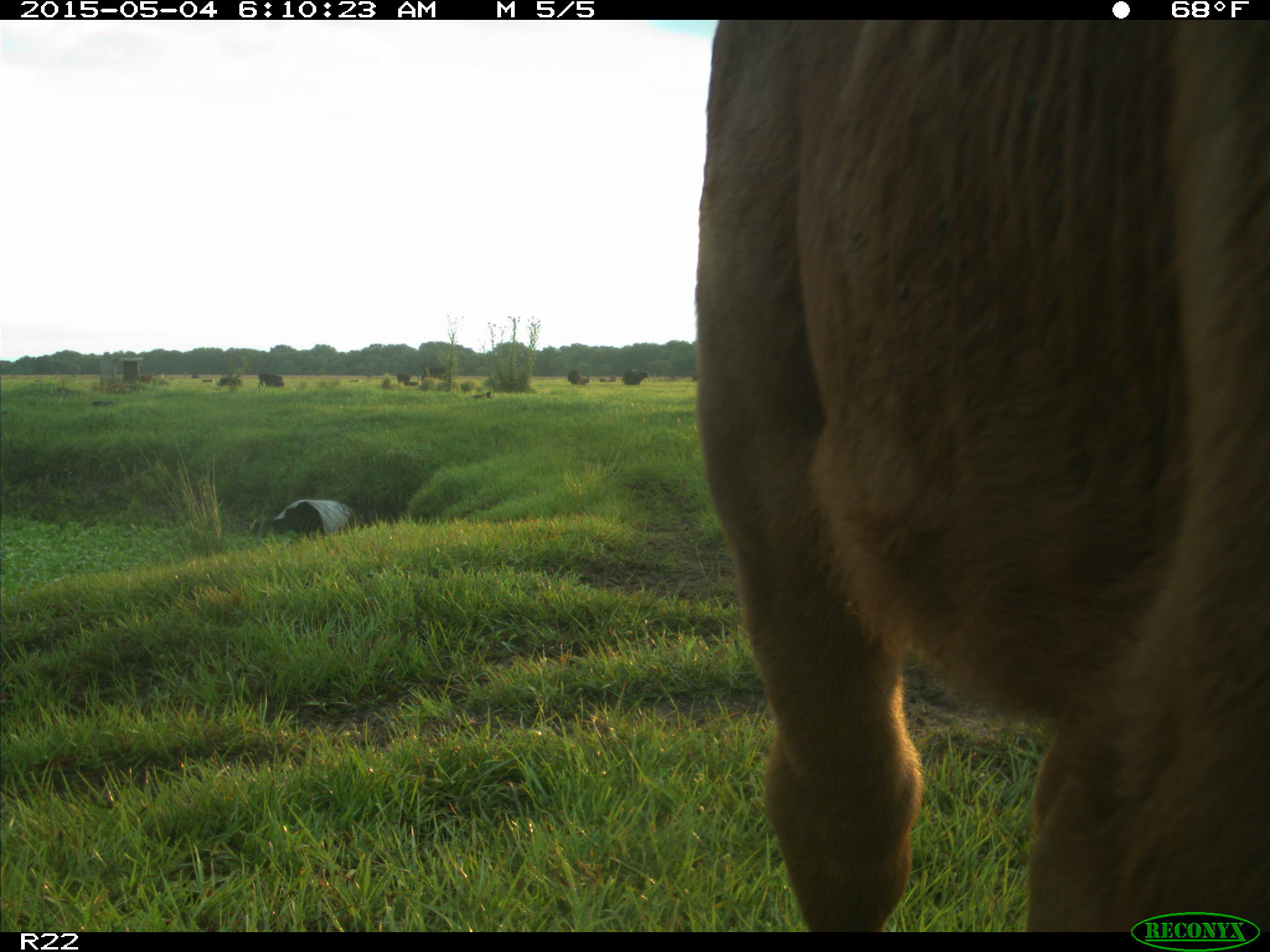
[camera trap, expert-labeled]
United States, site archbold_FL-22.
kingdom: Animalia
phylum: Chordata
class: Mammalia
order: Artiodactyla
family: Bovidae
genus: Bos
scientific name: Bos taurus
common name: domestic cow